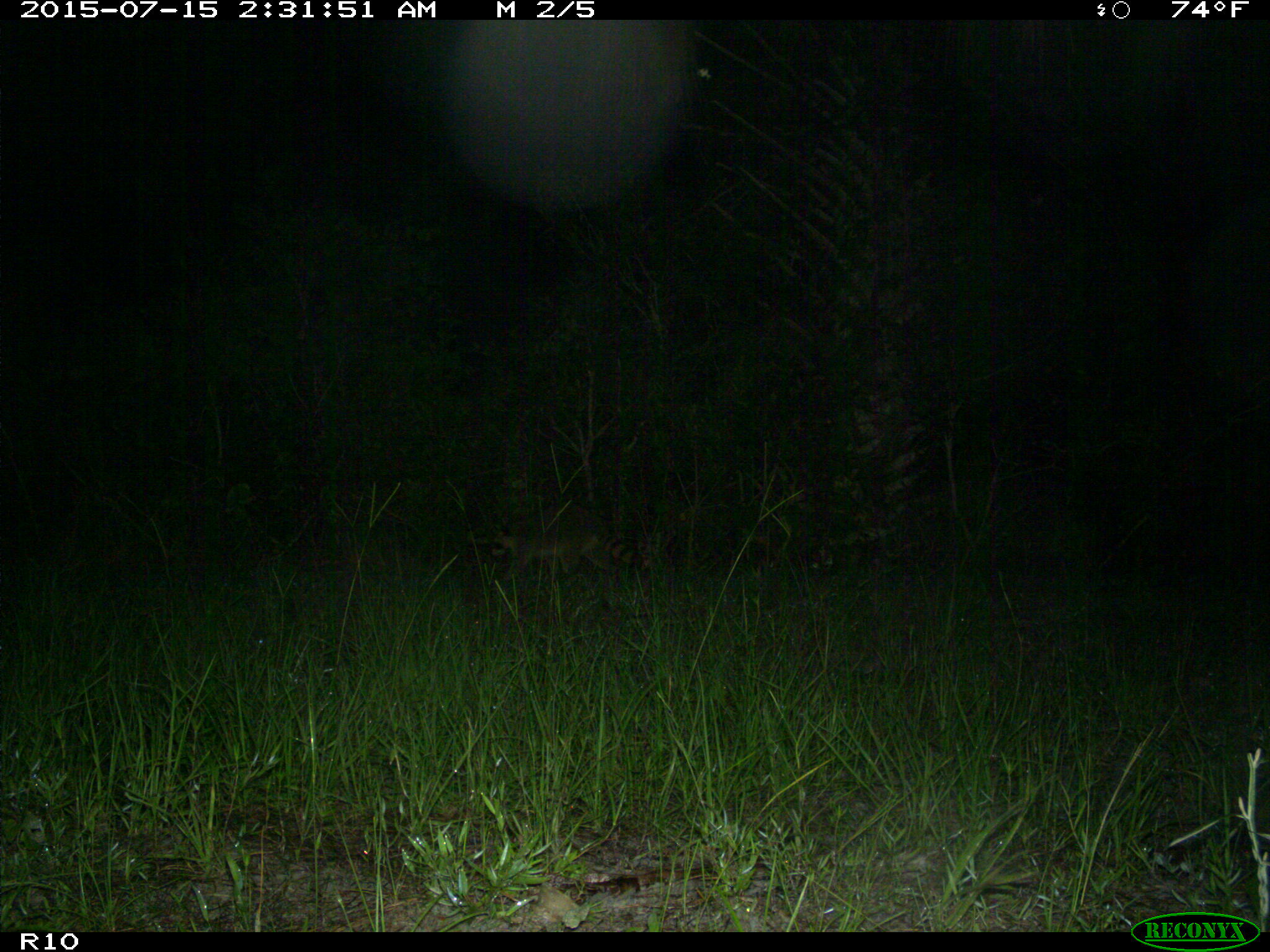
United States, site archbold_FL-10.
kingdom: Animalia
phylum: Chordata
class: Mammalia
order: Carnivora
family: Procyonidae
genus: Procyon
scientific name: Procyon lotor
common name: common raccoon